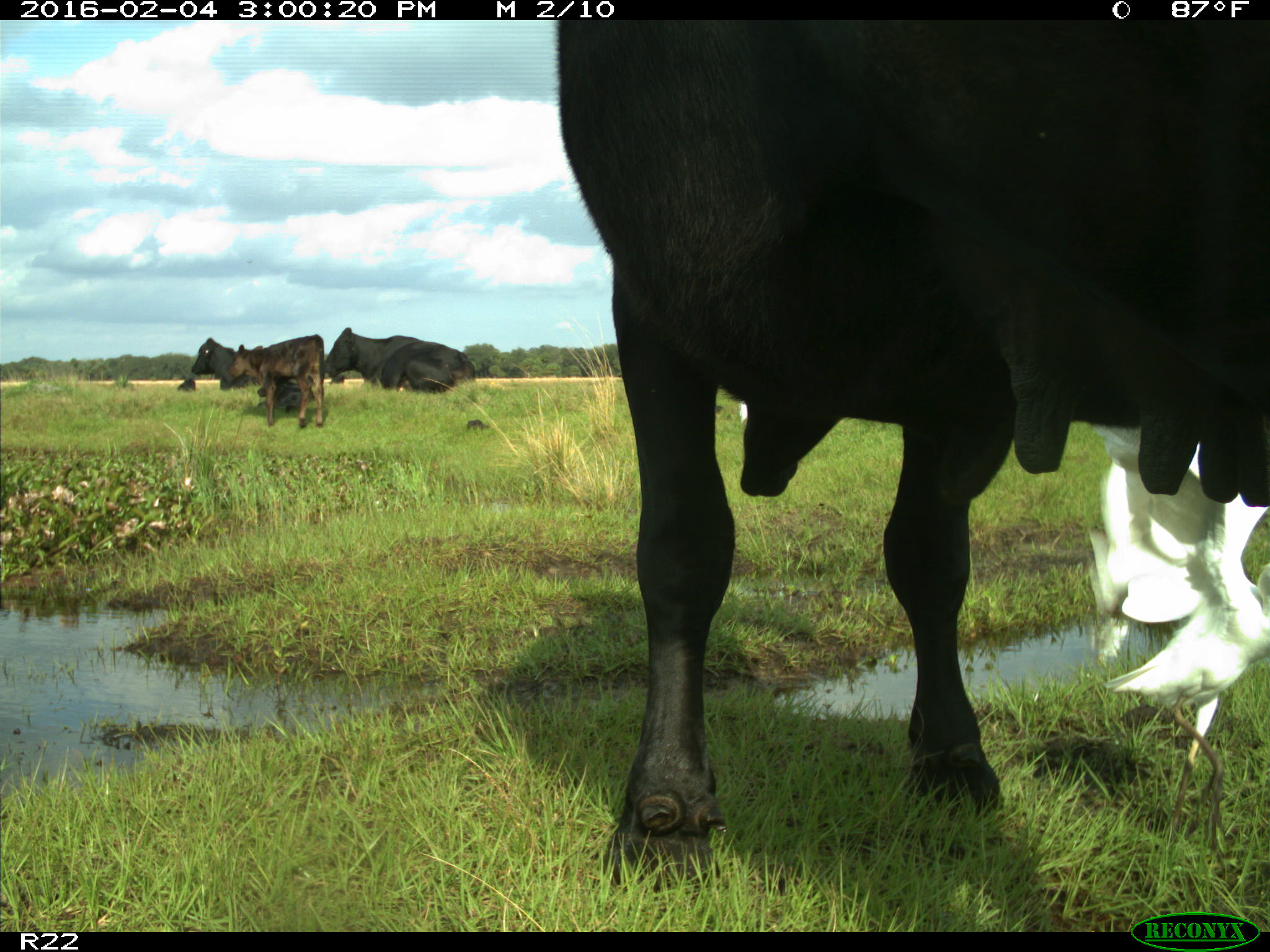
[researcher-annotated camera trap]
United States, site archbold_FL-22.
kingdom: Animalia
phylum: Chordata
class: Mammalia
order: Artiodactyla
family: Bovidae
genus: Bos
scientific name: Bos taurus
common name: domestic cow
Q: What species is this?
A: Bos taurus (domestic cow).